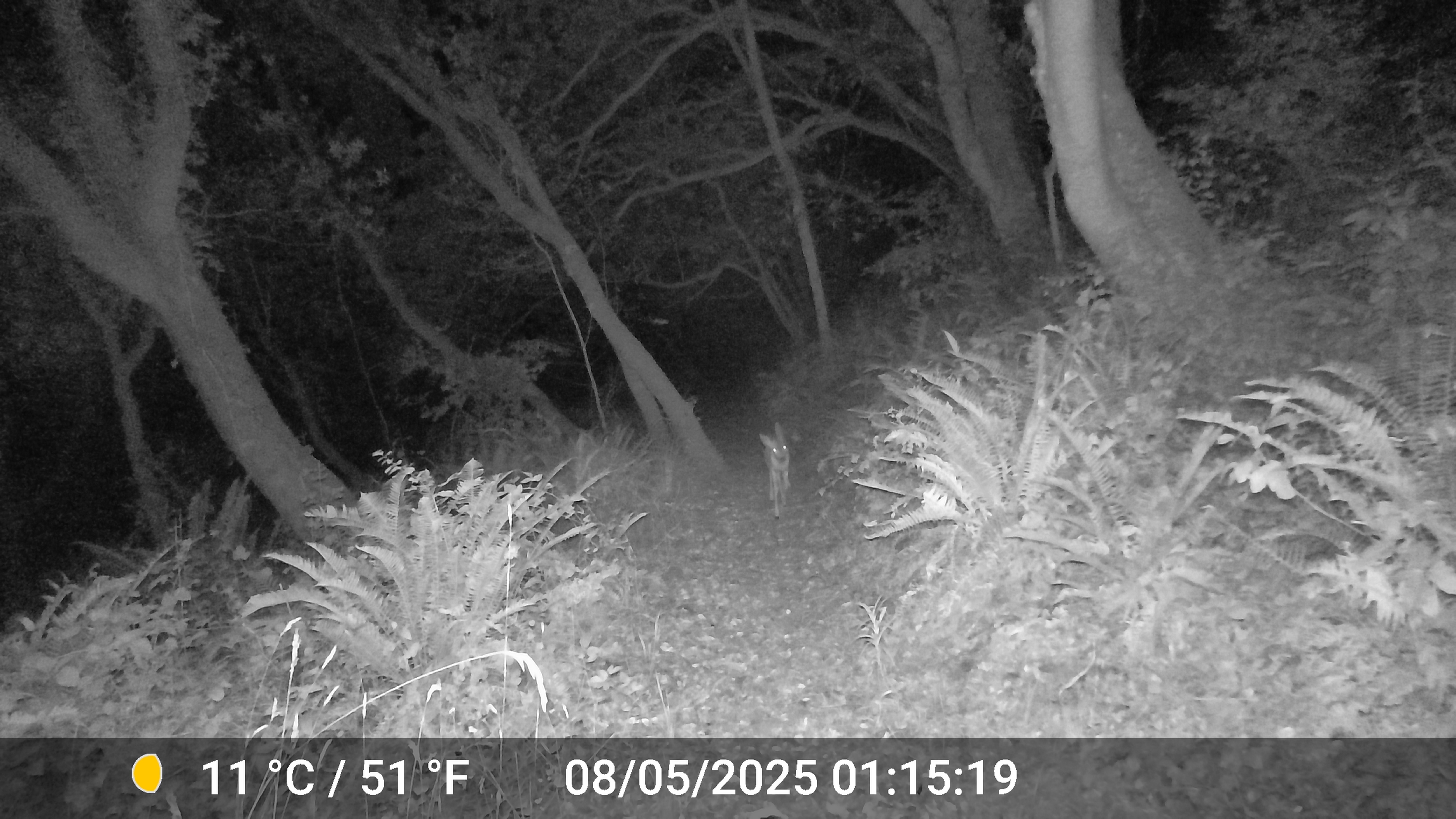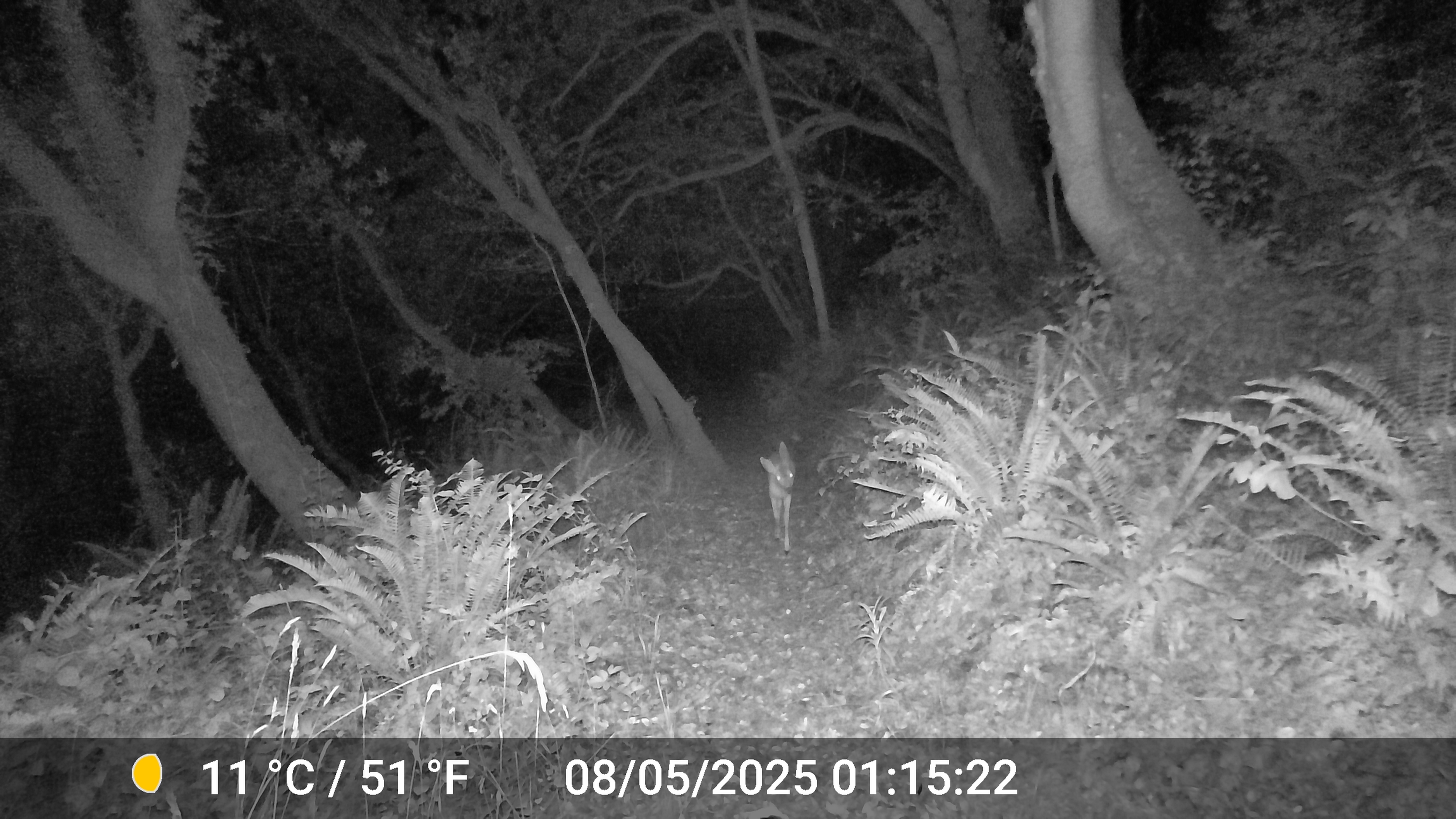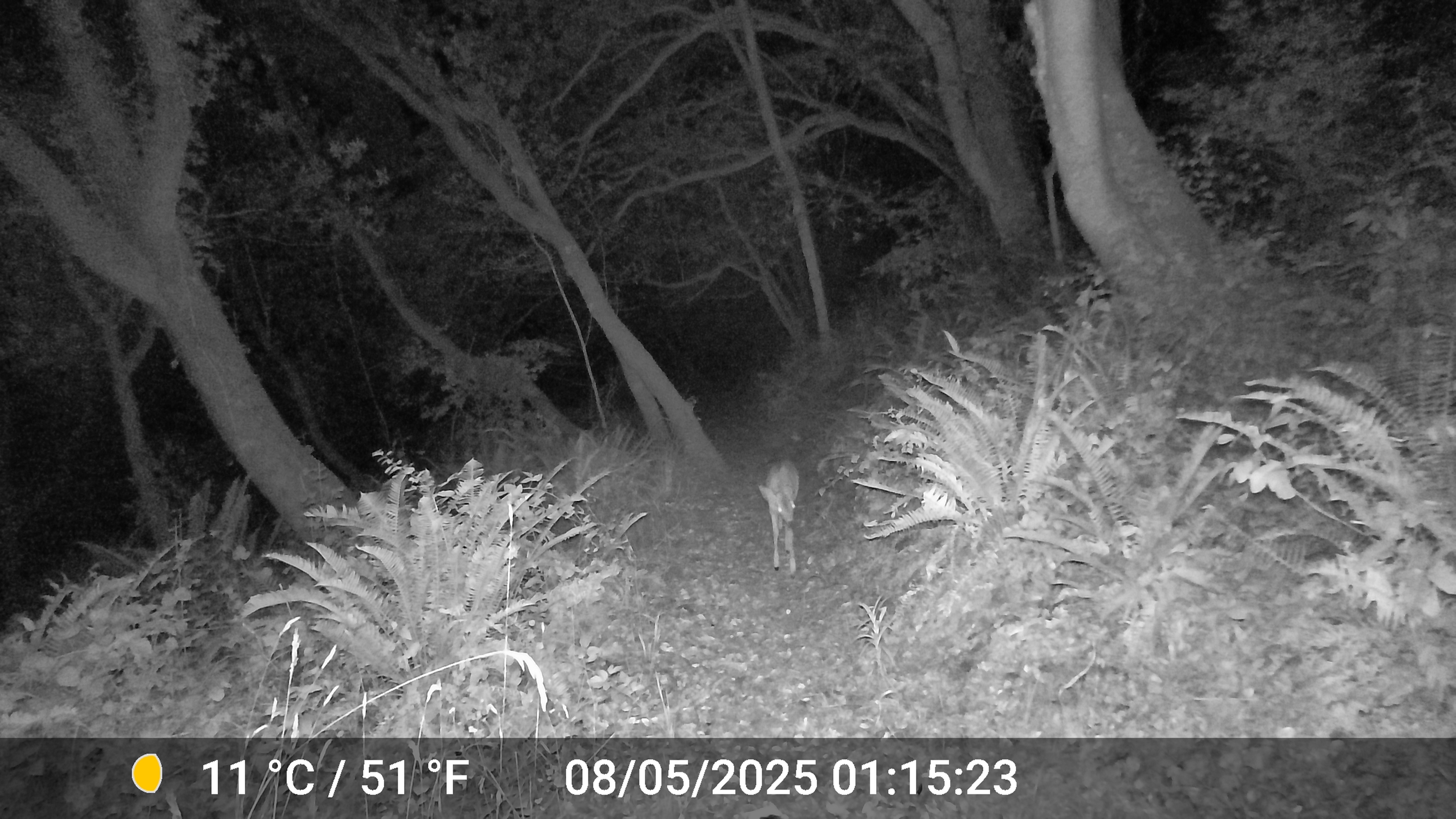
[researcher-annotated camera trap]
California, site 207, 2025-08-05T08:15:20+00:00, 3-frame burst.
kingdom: Animalia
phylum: Chordata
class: Mammalia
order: Artiodactyla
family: Cervidae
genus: Odocoileus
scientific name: Odocoileus hemionus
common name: mule deer